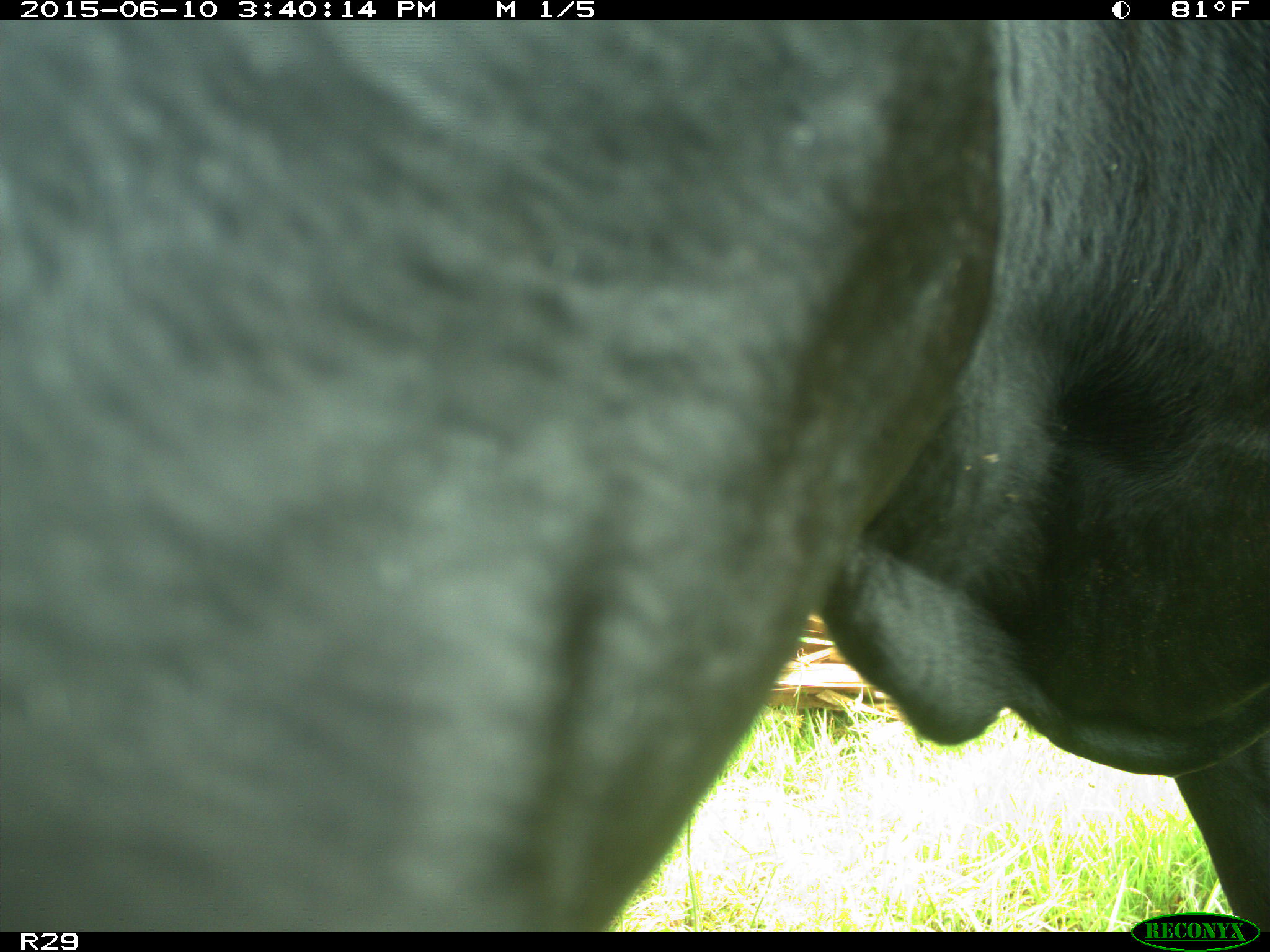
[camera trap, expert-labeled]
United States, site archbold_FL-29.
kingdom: Animalia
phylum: Chordata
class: Mammalia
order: Artiodactyla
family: Bovidae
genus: Bos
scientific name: Bos taurus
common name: domestic cow